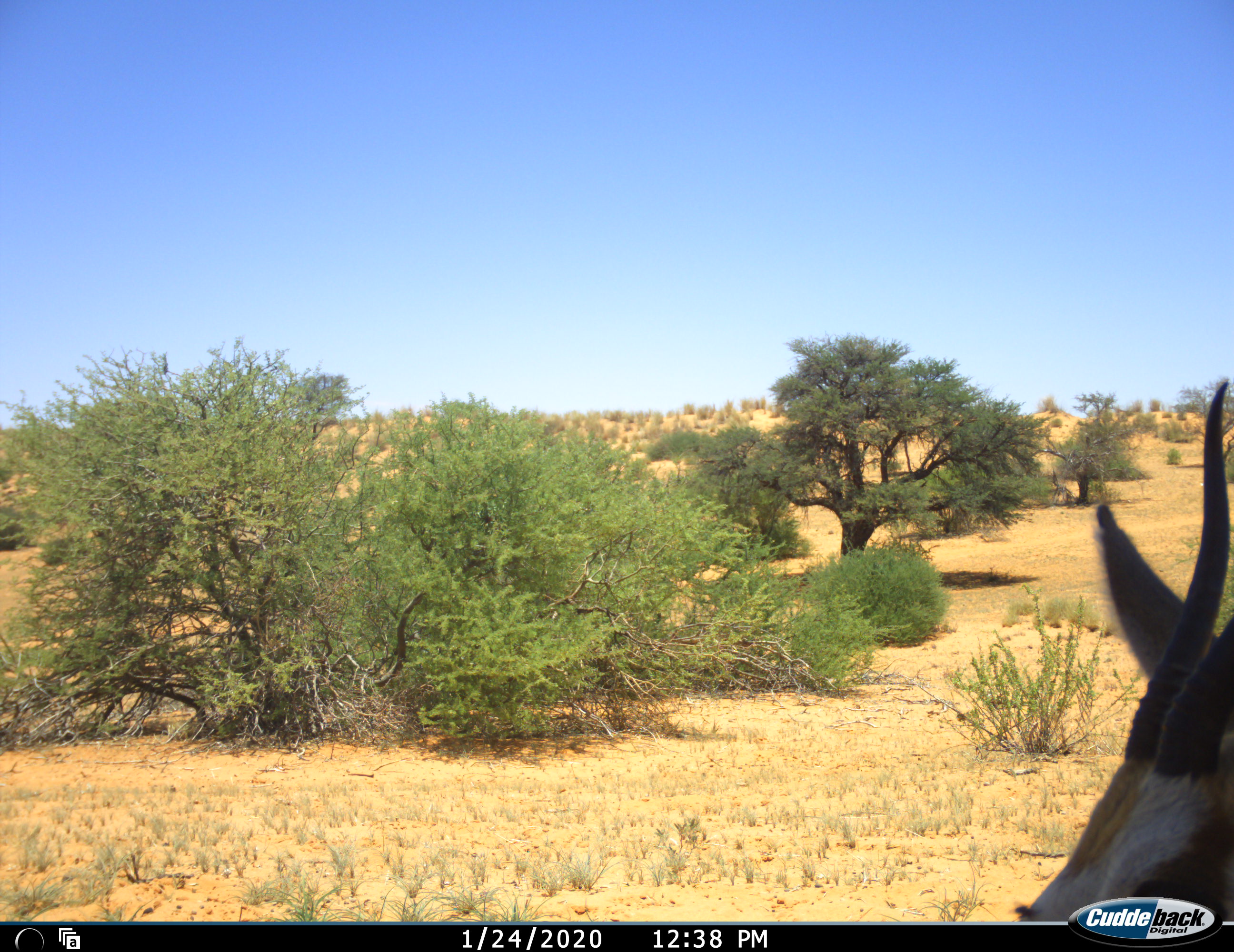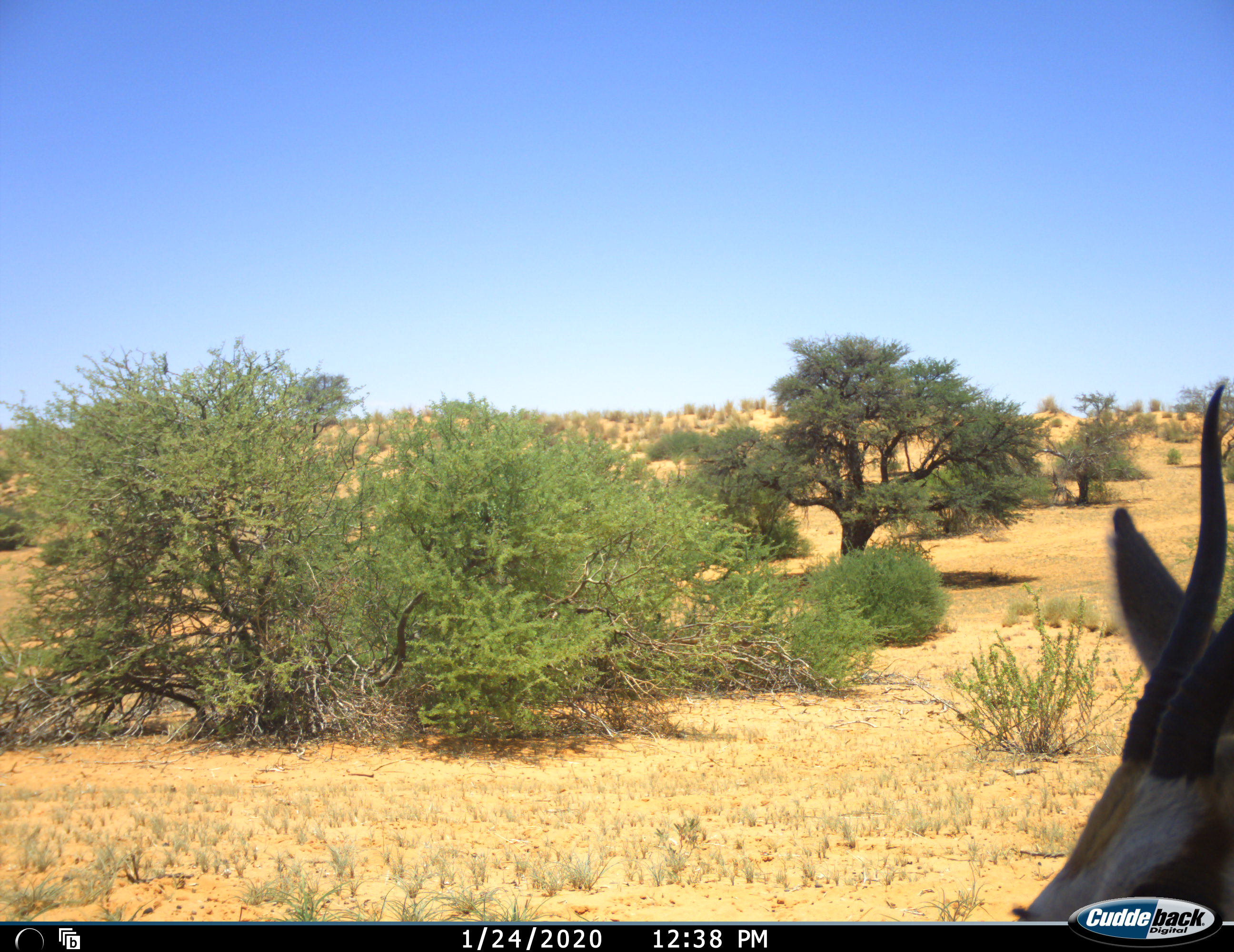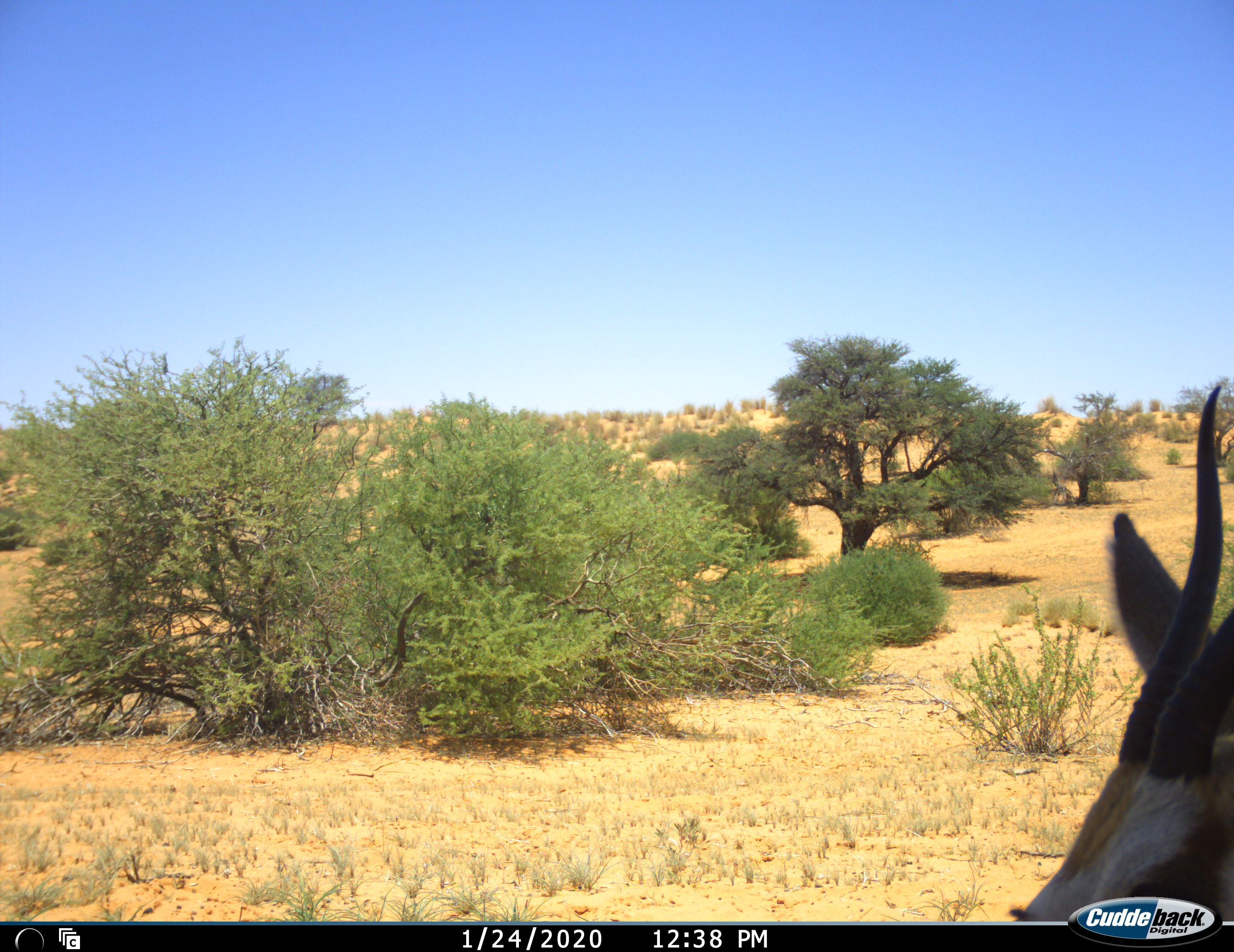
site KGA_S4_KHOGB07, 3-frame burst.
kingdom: Animalia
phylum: Chordata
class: Mammalia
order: Artiodactyla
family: Bovidae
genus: Antidorcas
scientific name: Antidorcas marsupialis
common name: springbok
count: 1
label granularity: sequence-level